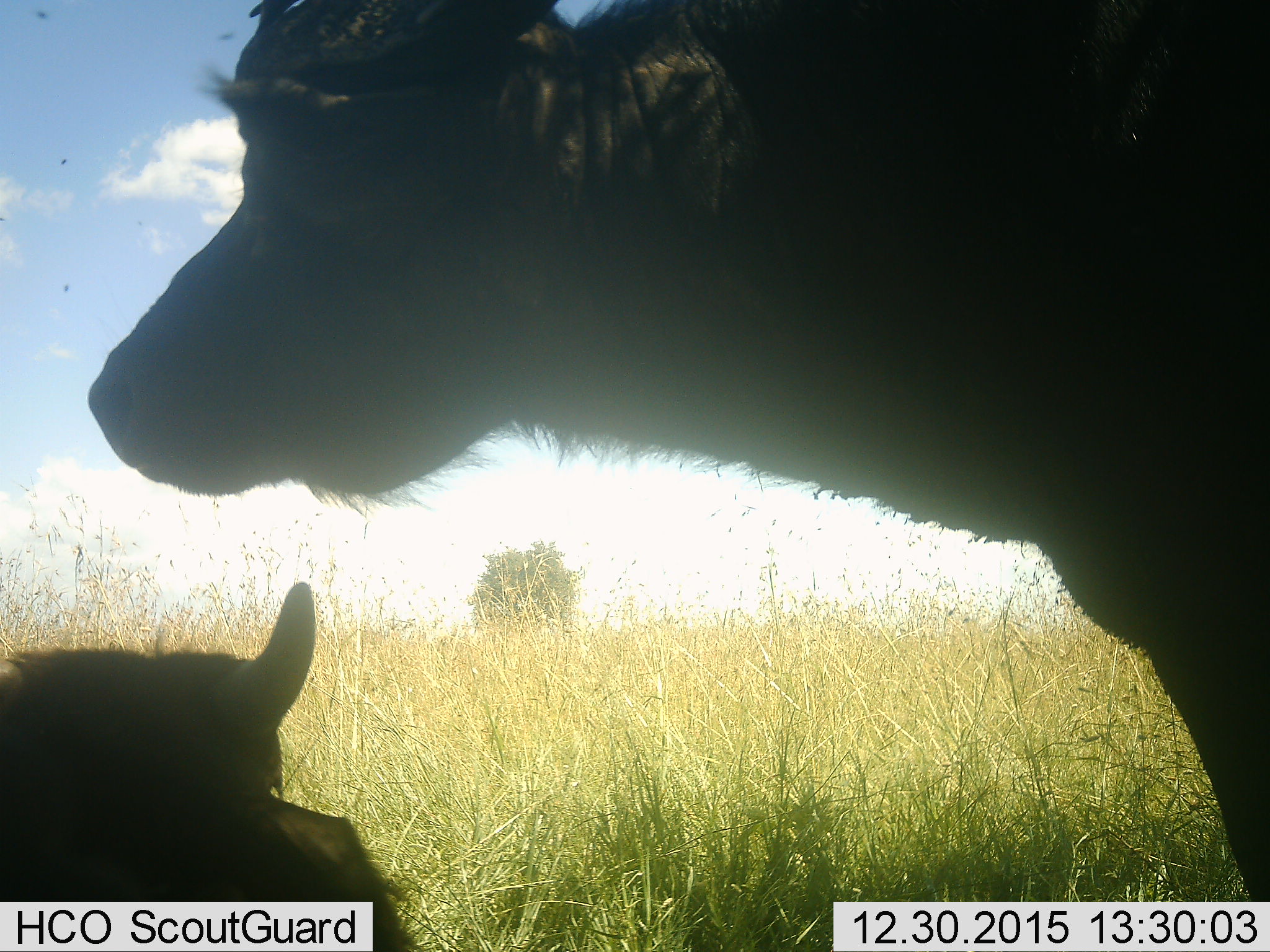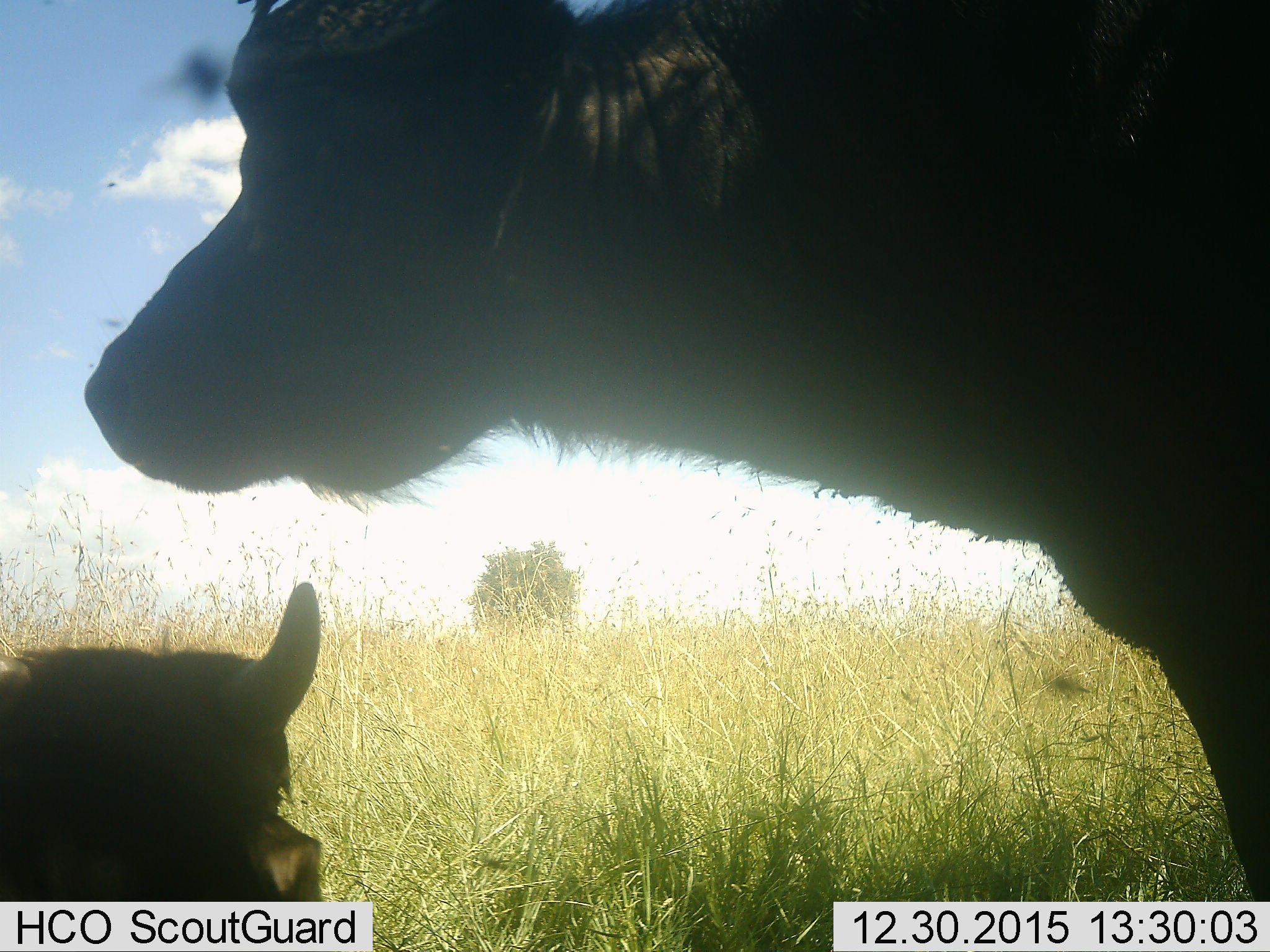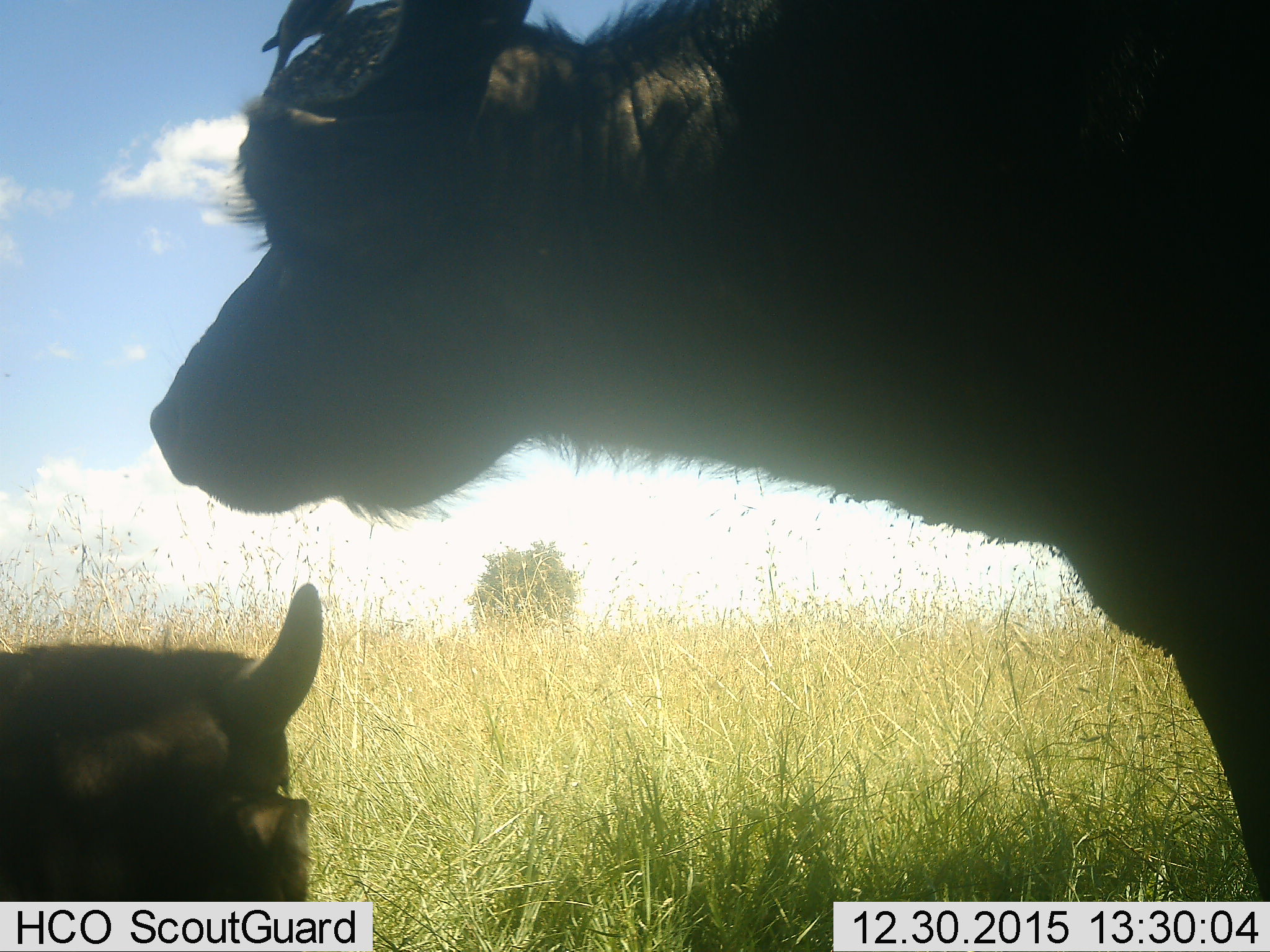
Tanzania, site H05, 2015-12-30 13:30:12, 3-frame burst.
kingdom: Animalia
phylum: Chordata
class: Mammalia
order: Artiodactyla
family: Bovidae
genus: Syncerus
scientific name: Syncerus caffer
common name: cape buffalo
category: buffalo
Buffalo (cape buffalo) (Syncerus caffer), count 2. Behavior (volunteer vote fractions): standing 71%, resting 71%, moving 0%, interacting 14%. Young present (vote fraction): 71%. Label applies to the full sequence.